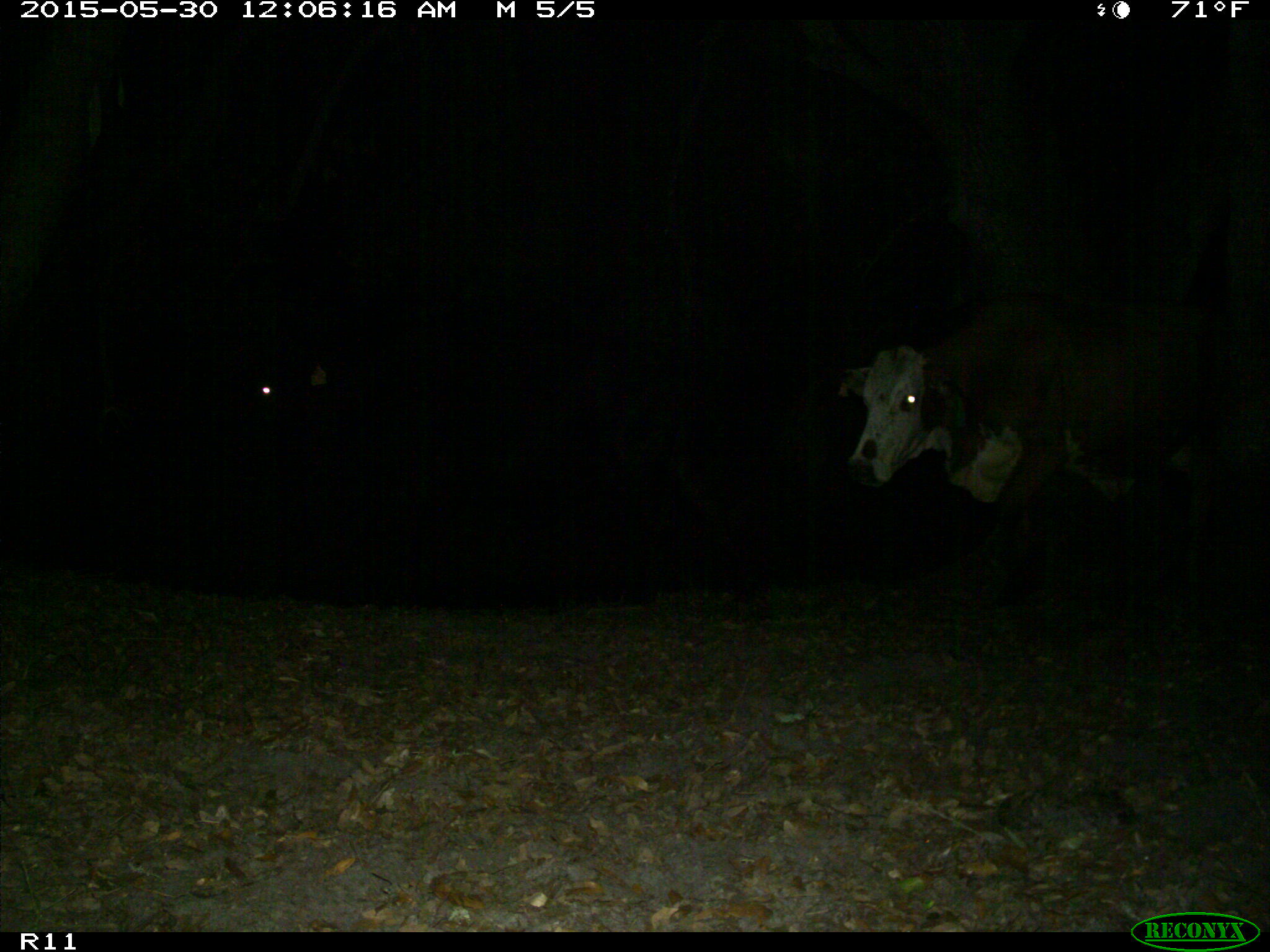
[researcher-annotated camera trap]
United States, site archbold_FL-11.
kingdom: Animalia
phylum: Chordata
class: Mammalia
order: Artiodactyla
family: Bovidae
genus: Bos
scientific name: Bos taurus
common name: domestic cow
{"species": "Bos taurus (domestic cow)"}